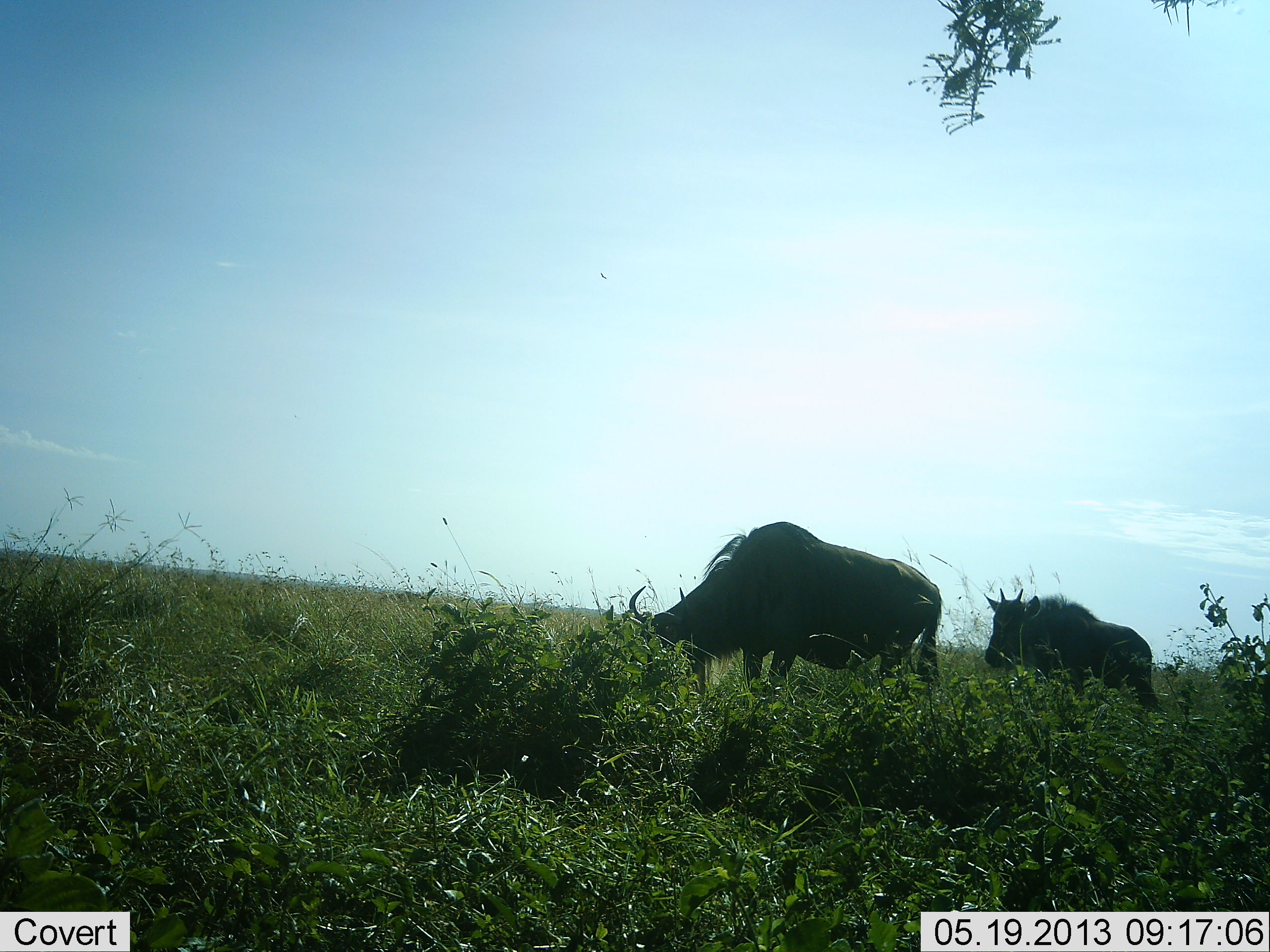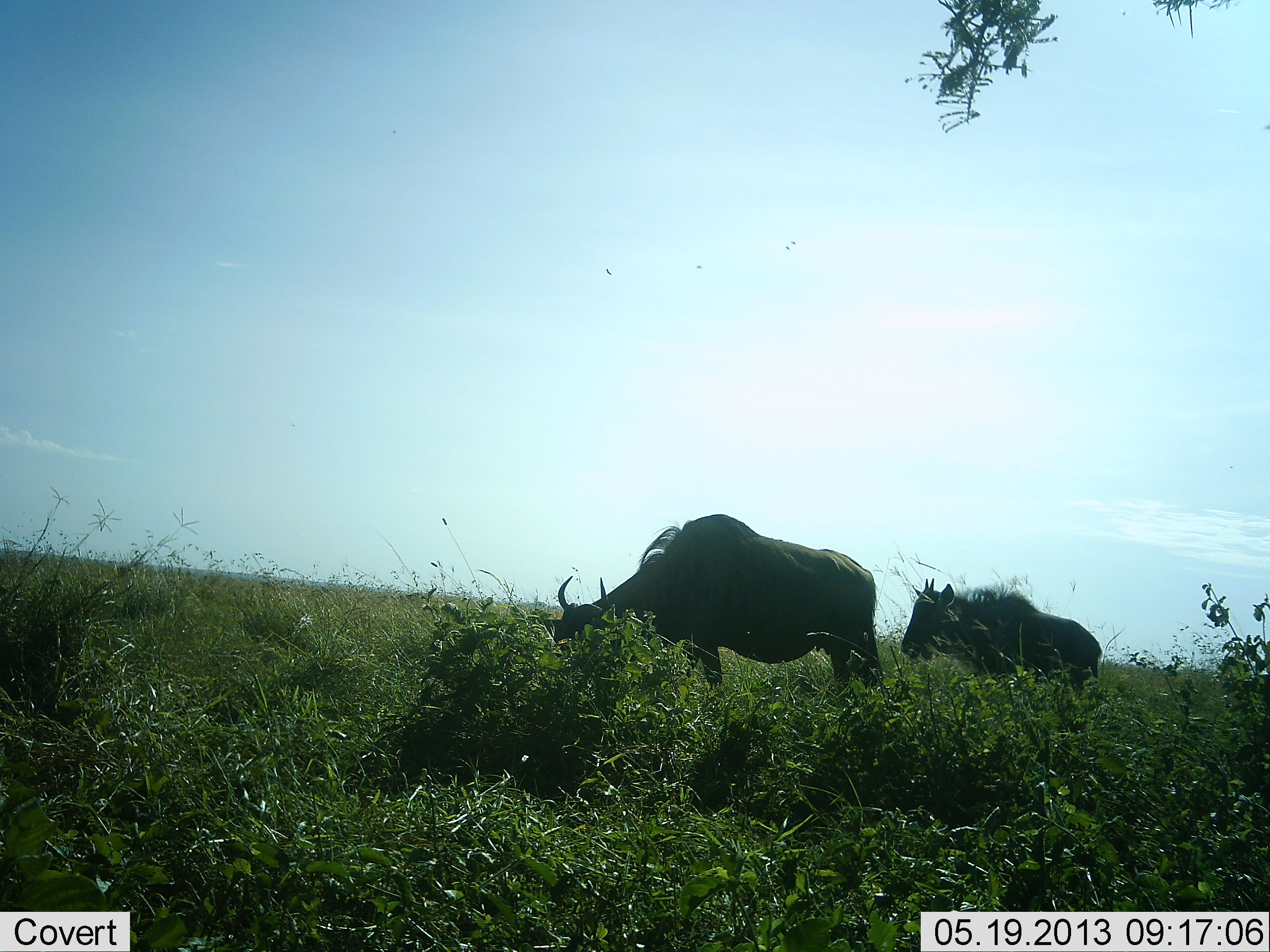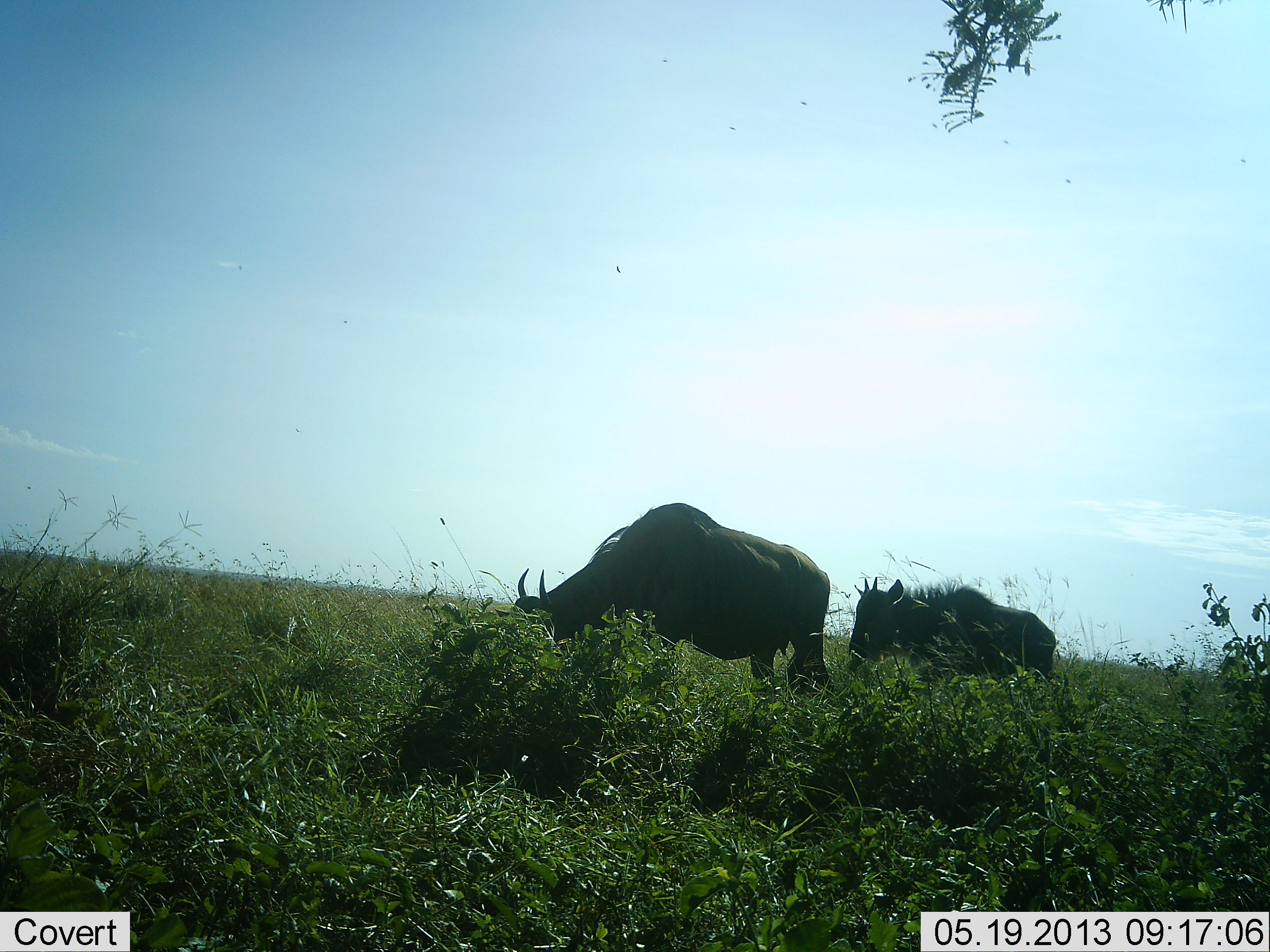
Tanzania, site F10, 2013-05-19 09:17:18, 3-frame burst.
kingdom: Animalia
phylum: Chordata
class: Mammalia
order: Artiodactyla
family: Bovidae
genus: Connochaetes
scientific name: Connochaetes taurinus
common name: blue wildebeest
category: wildebeest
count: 2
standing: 17%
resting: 0%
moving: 72%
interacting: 0%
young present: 21%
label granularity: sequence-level